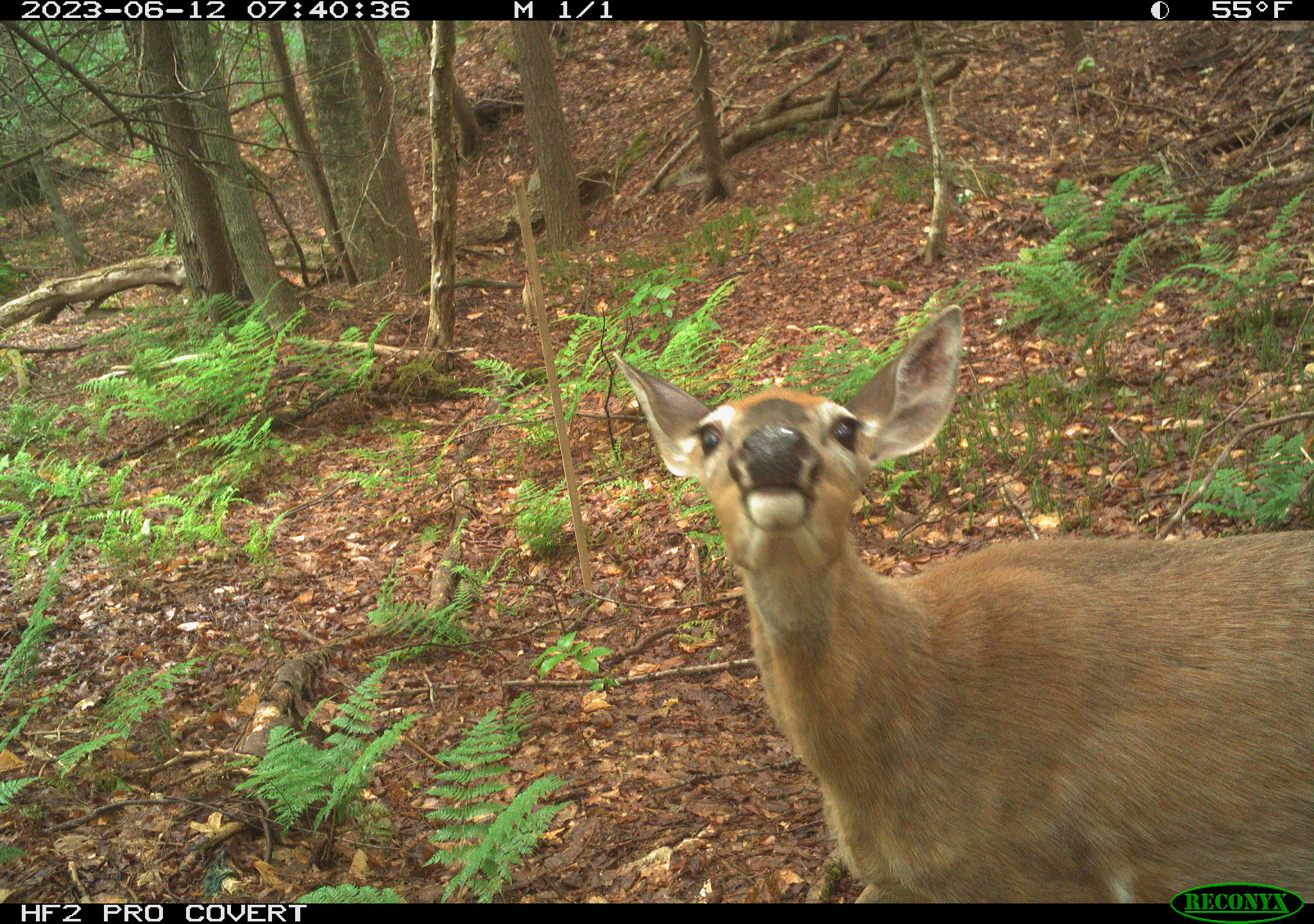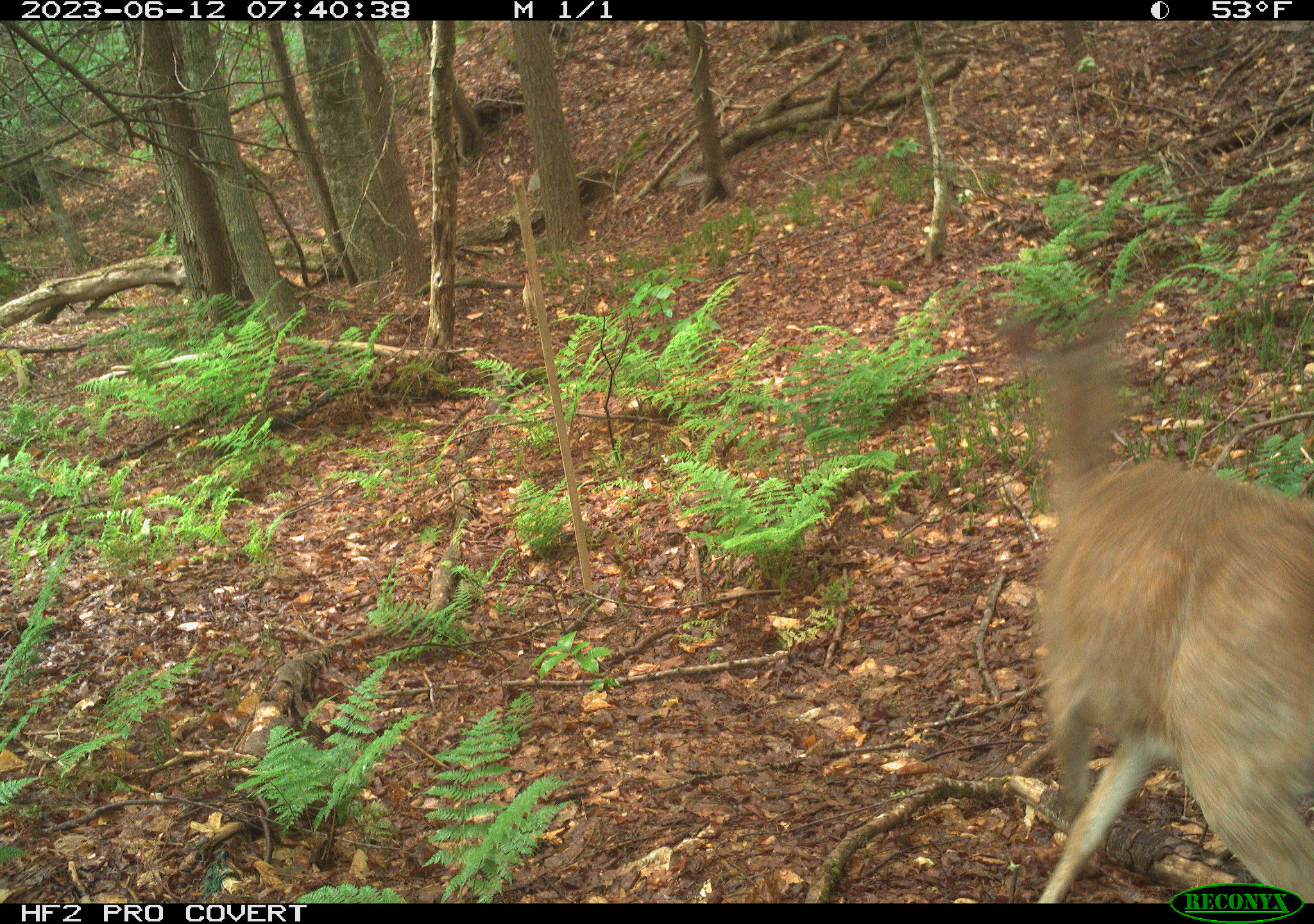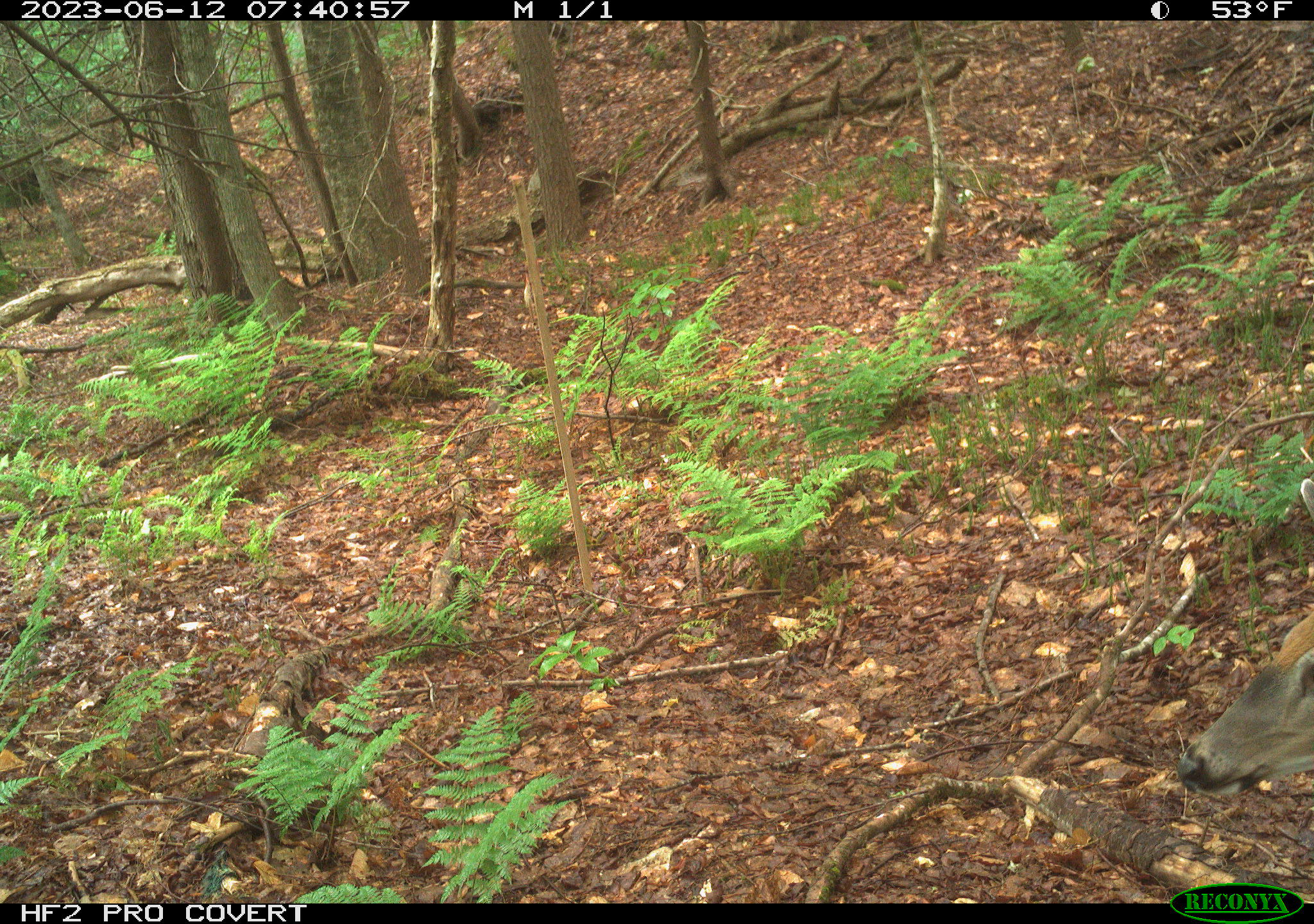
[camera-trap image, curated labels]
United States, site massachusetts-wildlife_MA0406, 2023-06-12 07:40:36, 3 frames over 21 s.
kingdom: Animalia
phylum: Chordata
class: Mammalia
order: Artiodactyla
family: Cervidae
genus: Odocoileus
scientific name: Odocoileus virginianus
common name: white-tailed deer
White-tailed deer (Odocoileus virginianus).